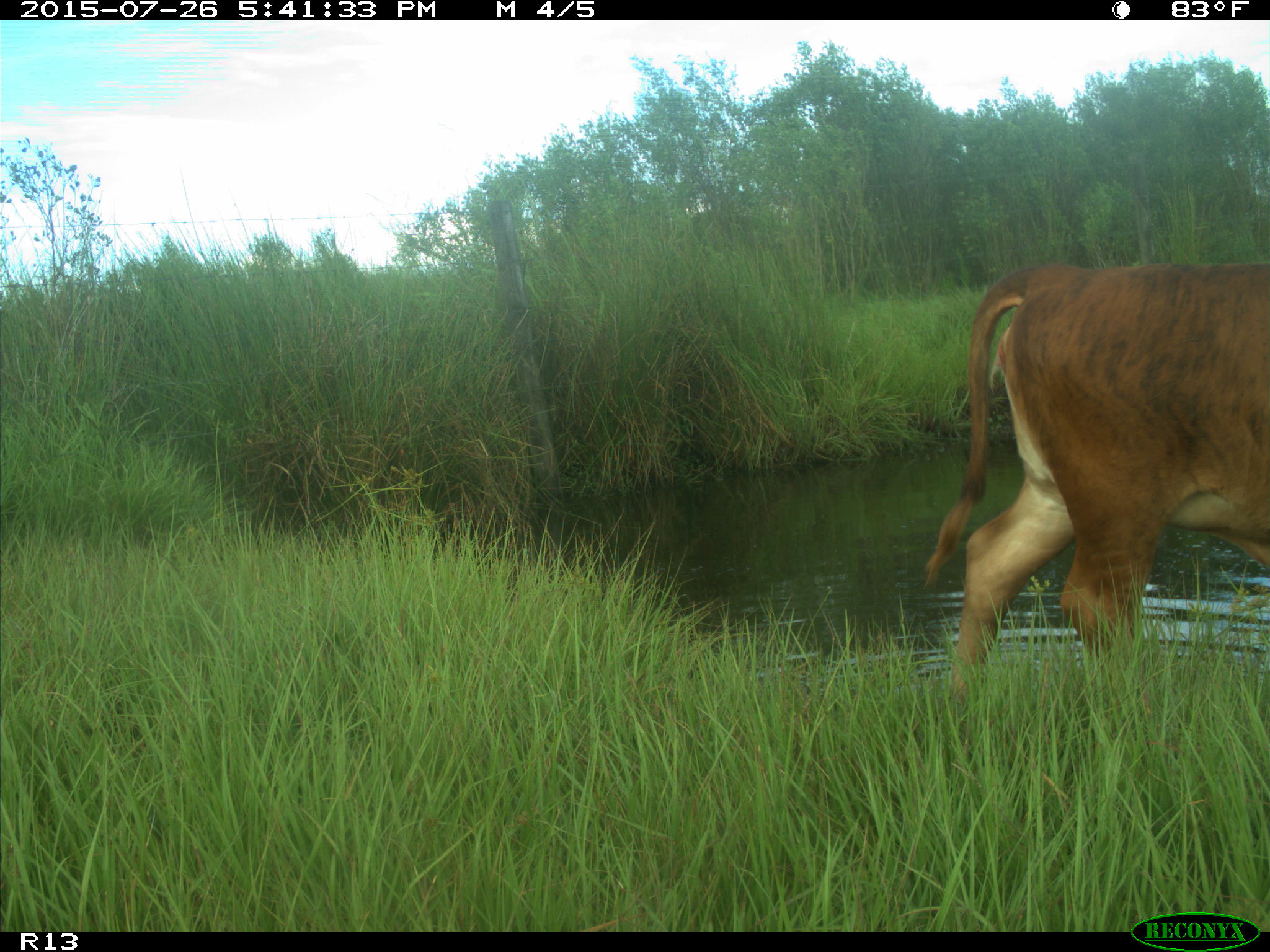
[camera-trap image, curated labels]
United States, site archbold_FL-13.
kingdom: Animalia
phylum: Chordata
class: Mammalia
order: Artiodactyla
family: Bovidae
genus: Bos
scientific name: Bos taurus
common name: domestic cow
Bos taurus (domestic cow).